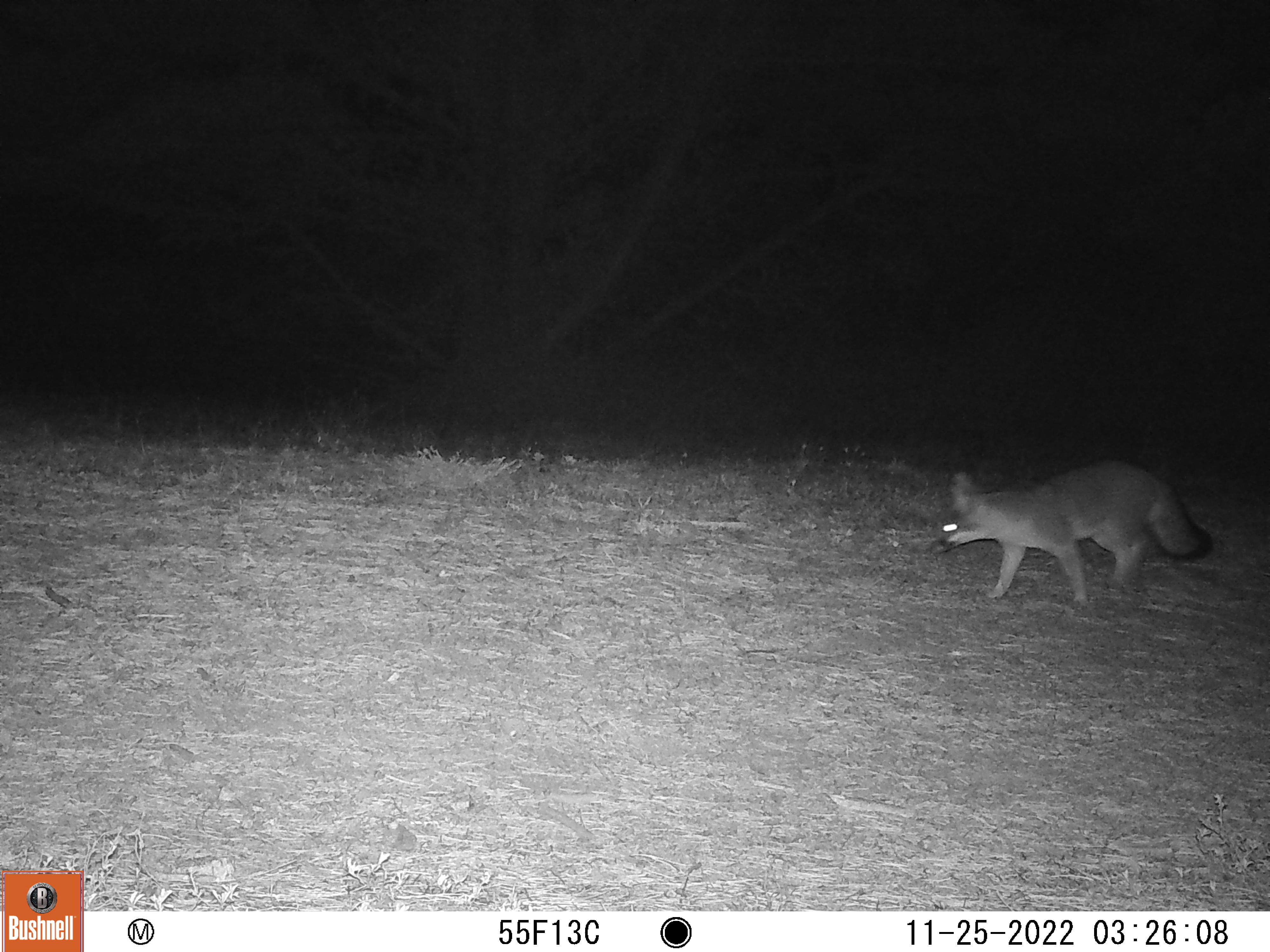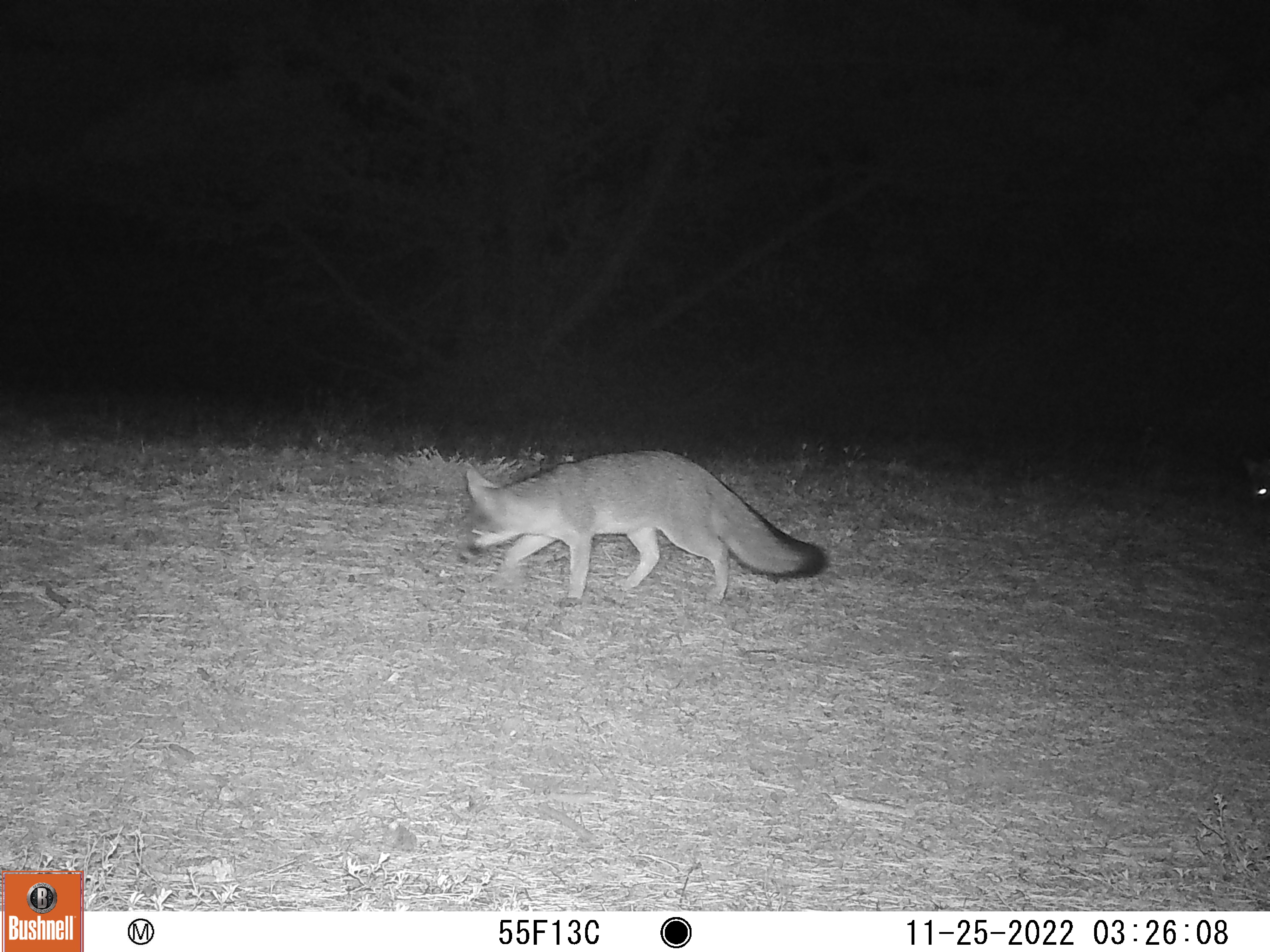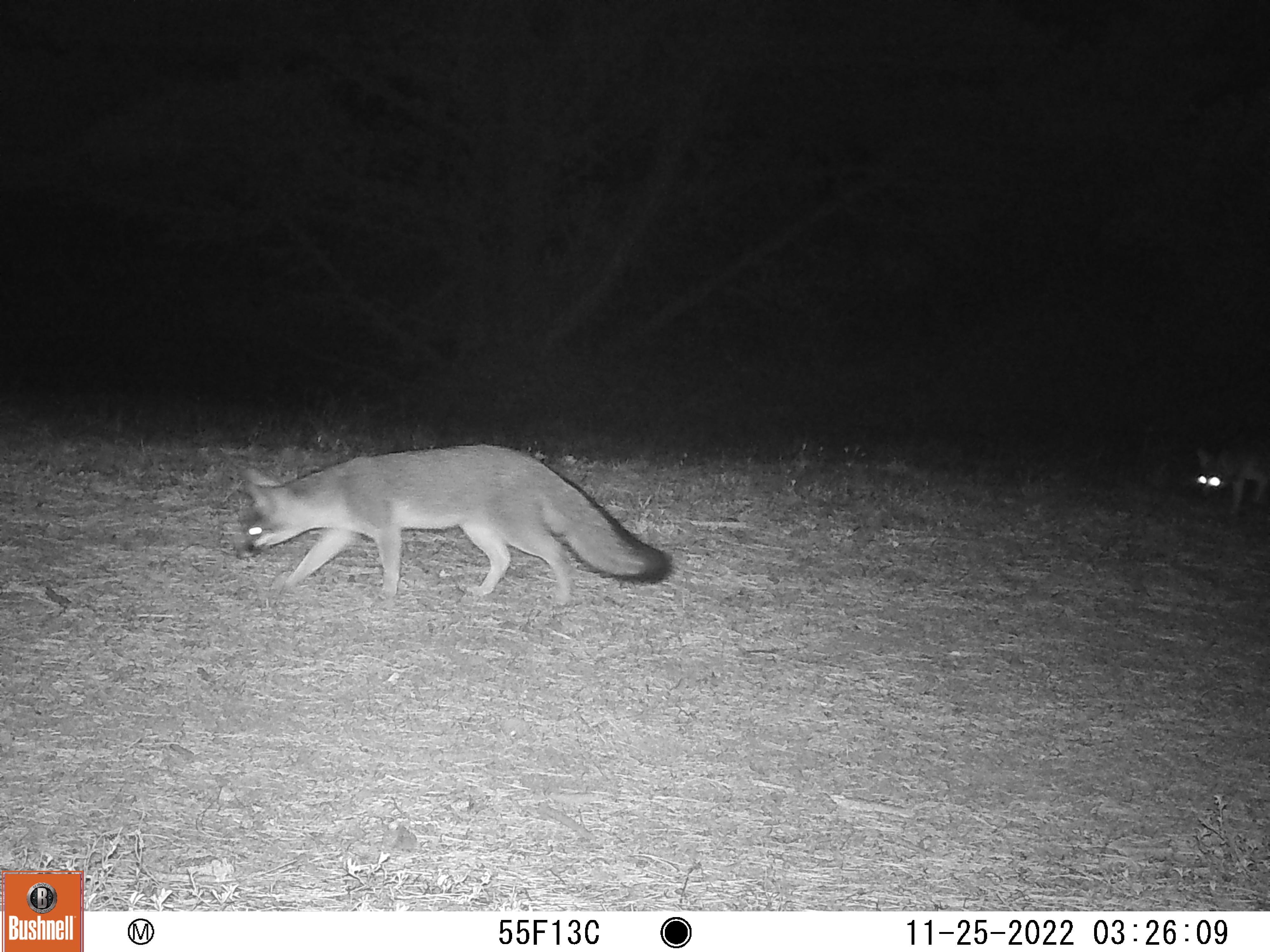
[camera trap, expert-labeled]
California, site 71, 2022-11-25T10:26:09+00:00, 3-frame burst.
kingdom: Animalia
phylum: Chordata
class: Mammalia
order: Carnivora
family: Canidae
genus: Urocyon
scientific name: Urocyon cinereoargenteus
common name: gray fox